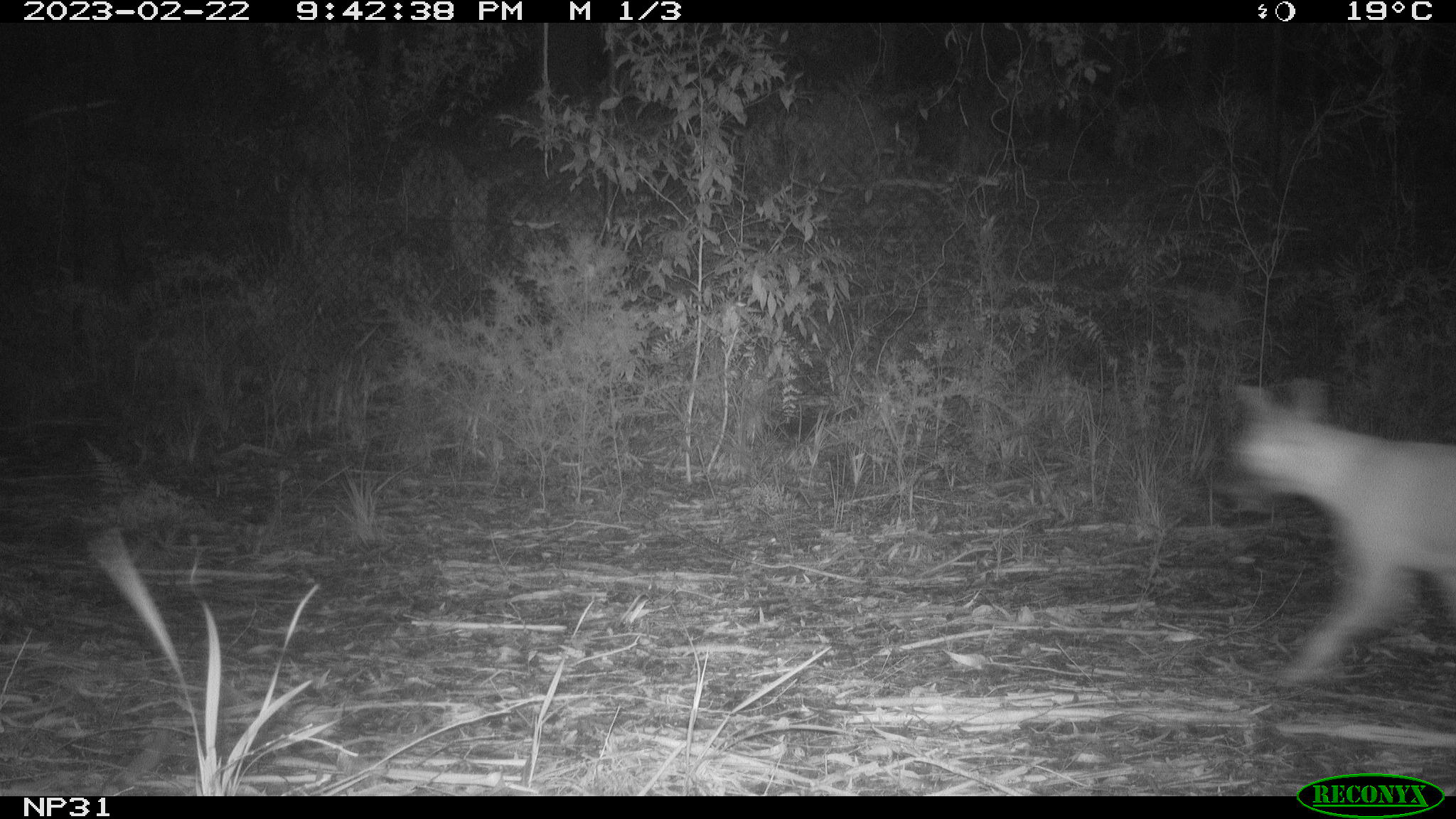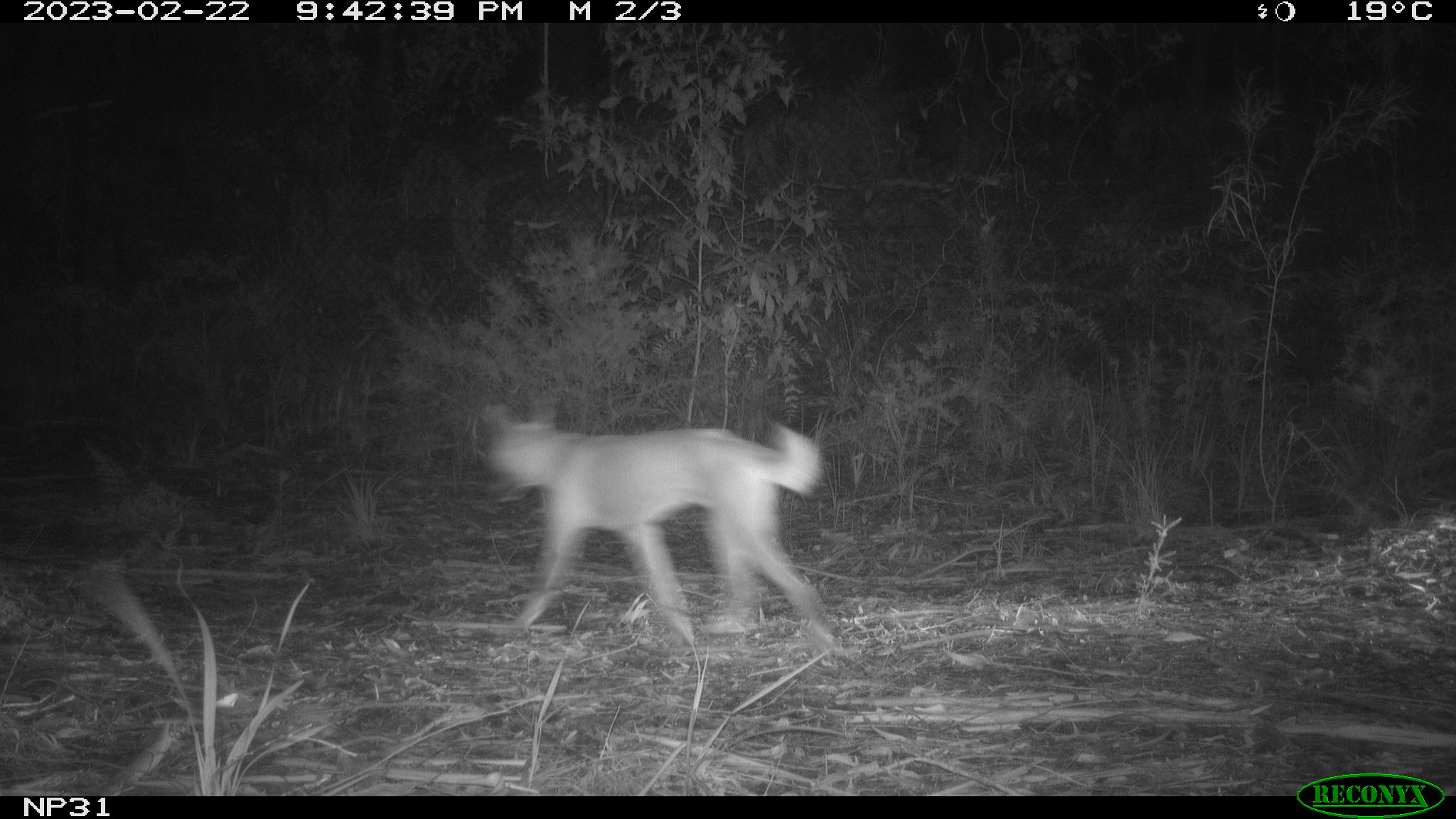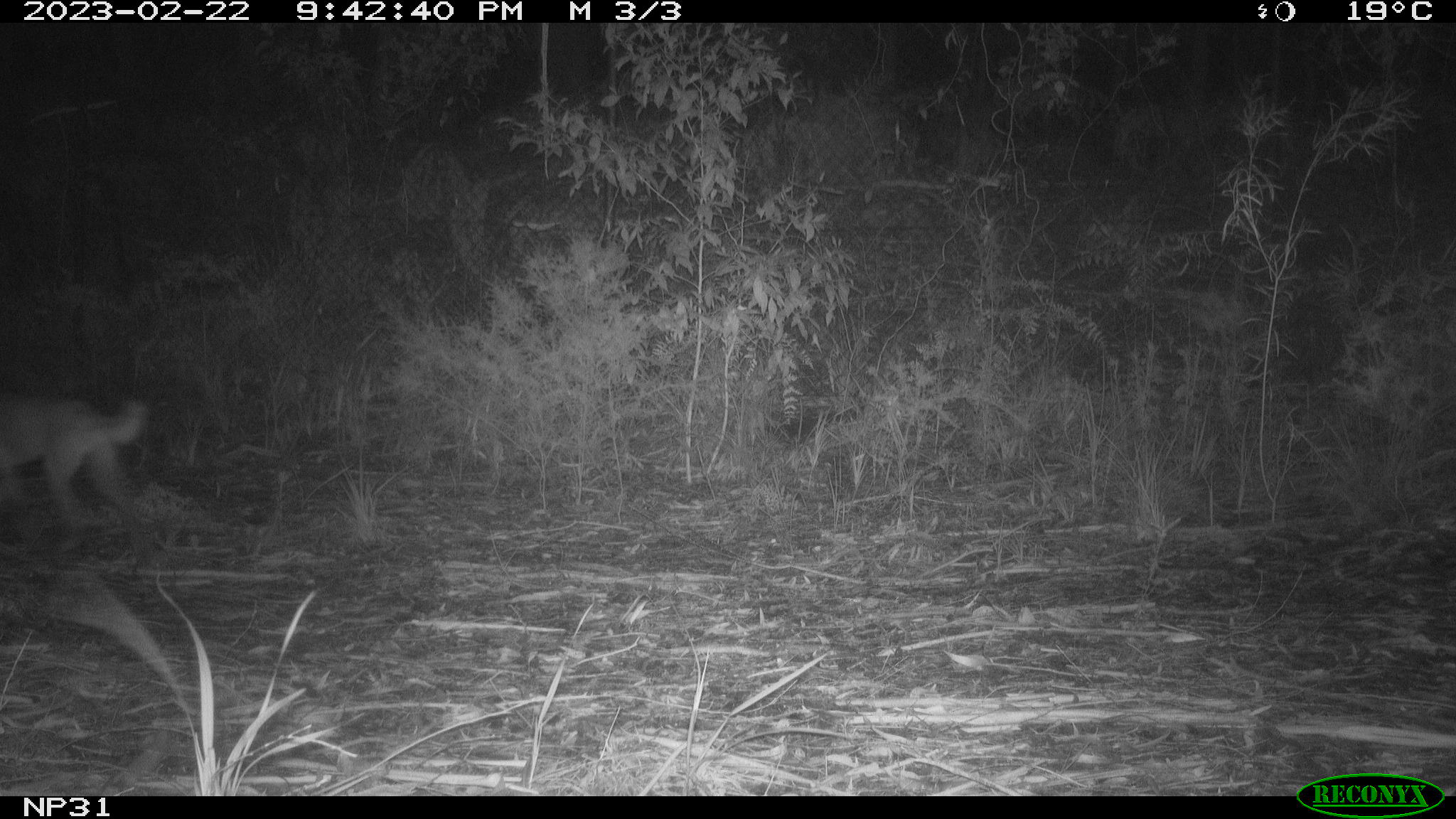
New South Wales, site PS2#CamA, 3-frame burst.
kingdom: Animalia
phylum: Chordata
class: Mammalia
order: Carnivora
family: Canidae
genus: Canis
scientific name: Canis familiaris dingo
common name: dingo